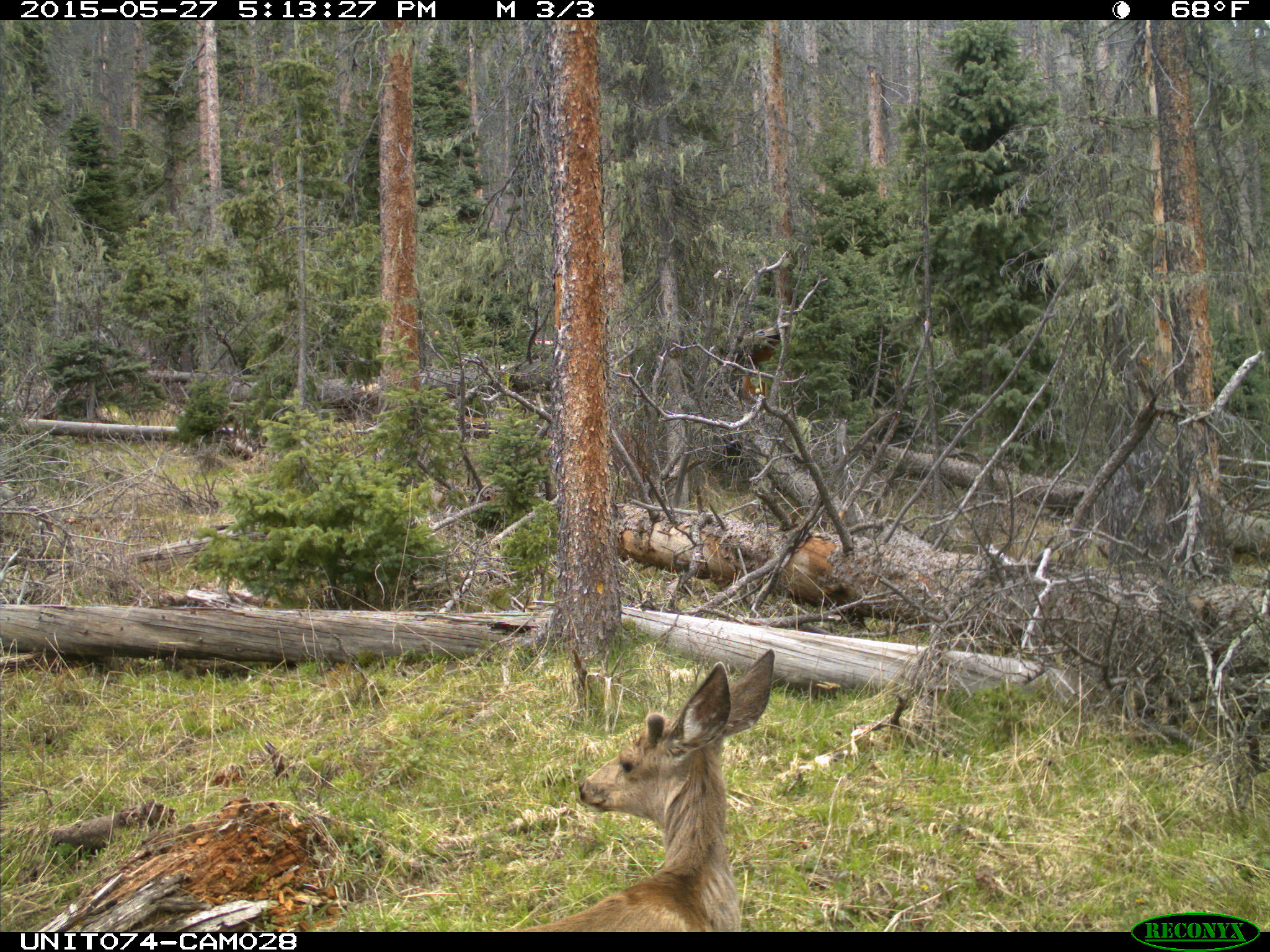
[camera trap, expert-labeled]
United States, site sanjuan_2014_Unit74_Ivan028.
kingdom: Animalia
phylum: Chordata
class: Mammalia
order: Artiodactyla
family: Cervidae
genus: Odocoileus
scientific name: Odocoileus hemionus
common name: mule deer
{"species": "Odocoileus hemionus (mule deer)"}